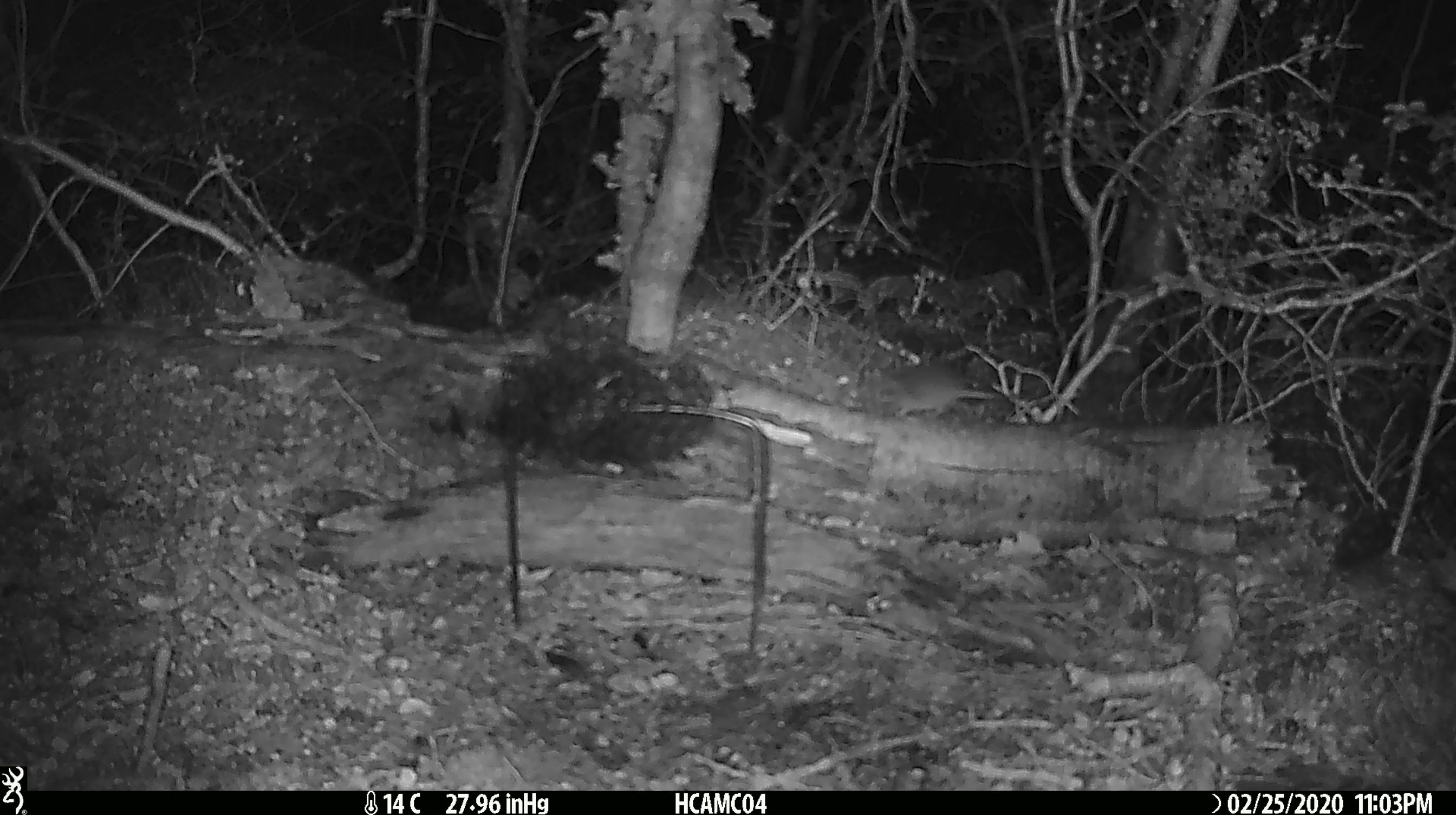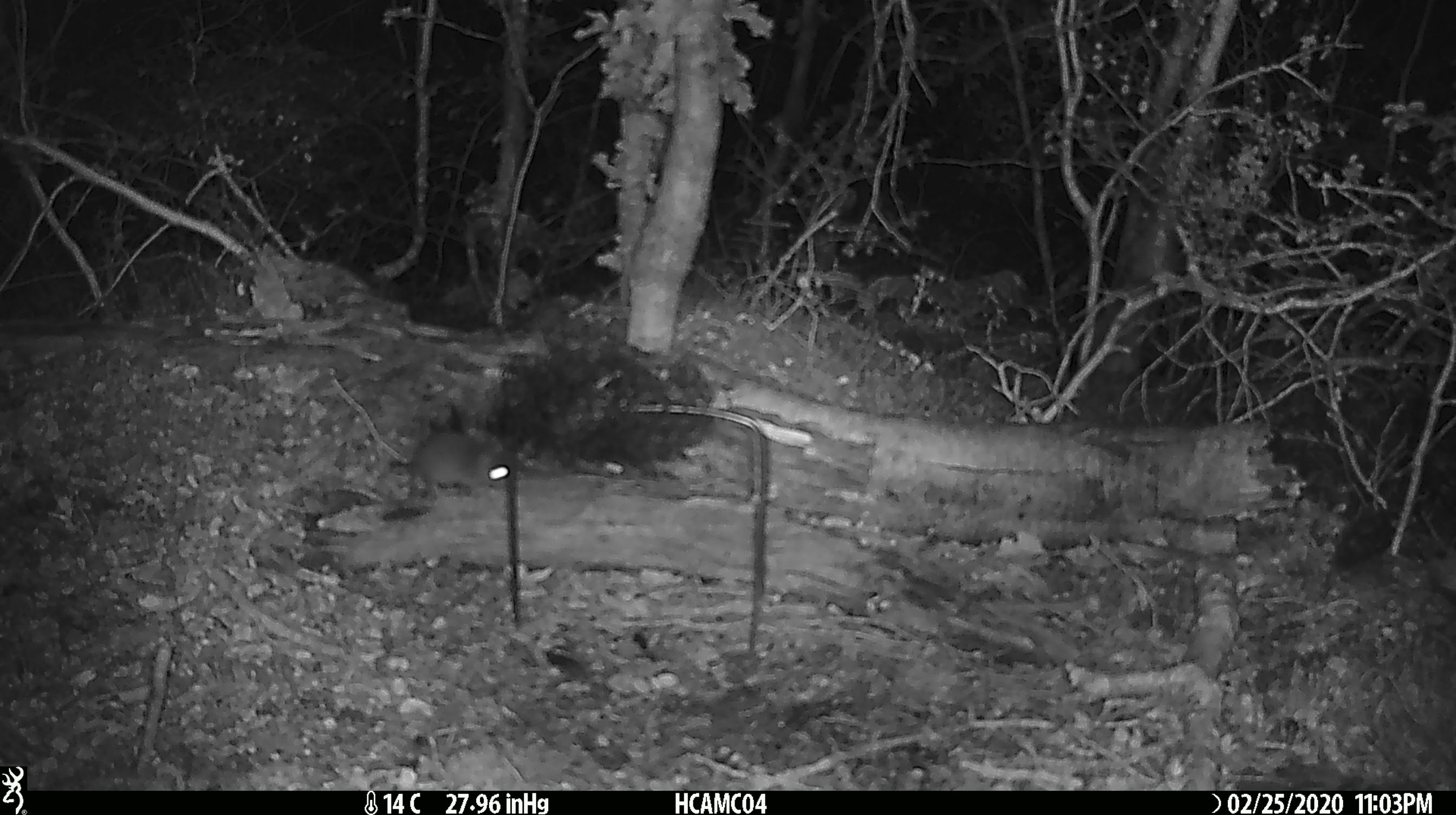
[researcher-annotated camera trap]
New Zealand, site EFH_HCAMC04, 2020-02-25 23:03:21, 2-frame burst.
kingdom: Animalia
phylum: Chordata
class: Mammalia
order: Rodentia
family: Muridae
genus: Mus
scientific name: Mus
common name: mouse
Mouse (Mus).